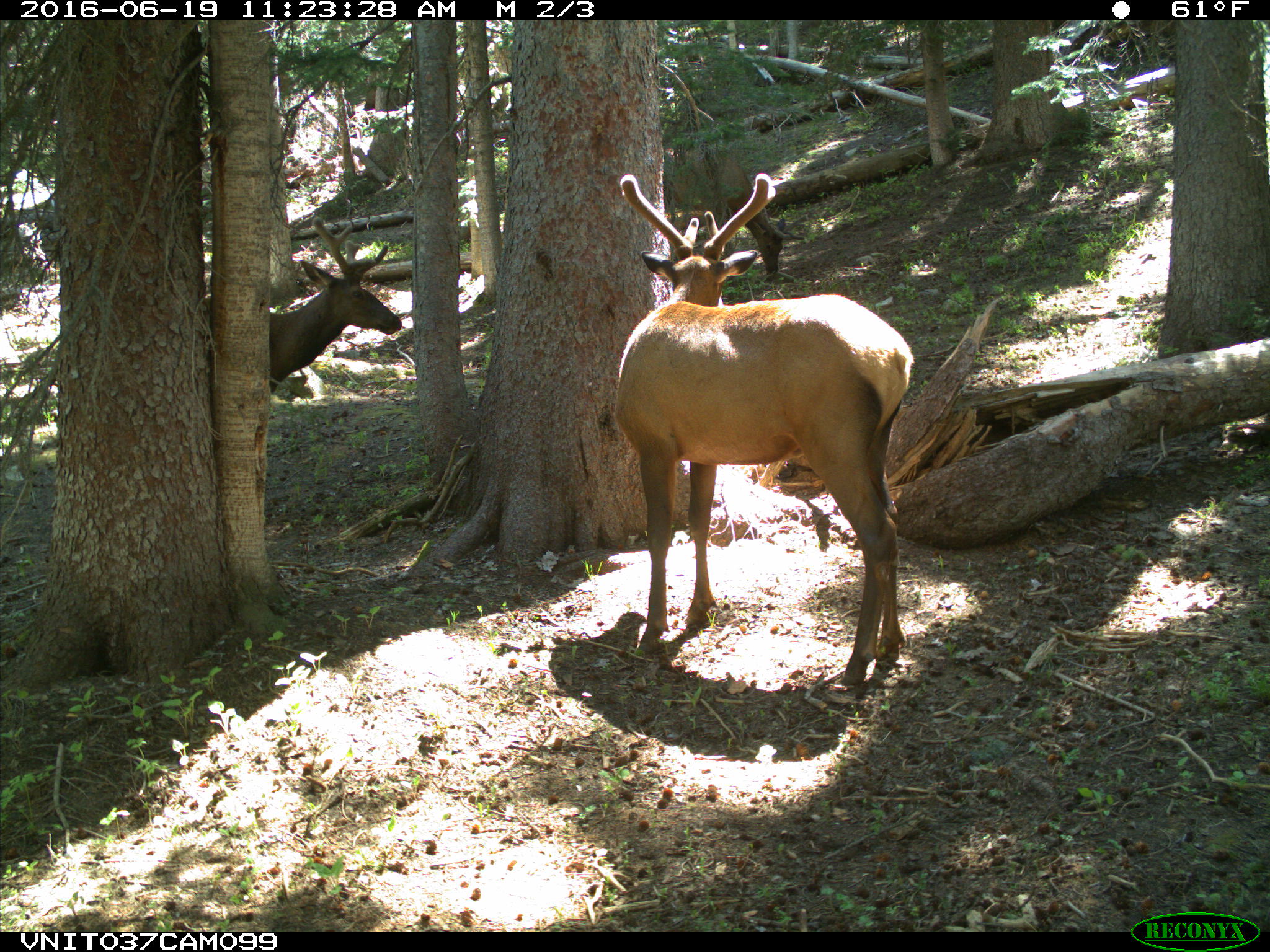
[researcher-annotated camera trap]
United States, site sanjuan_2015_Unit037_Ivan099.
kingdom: Animalia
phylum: Chordata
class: Mammalia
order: Artiodactyla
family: Cervidae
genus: Cervus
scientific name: Cervus elaphus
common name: red deer